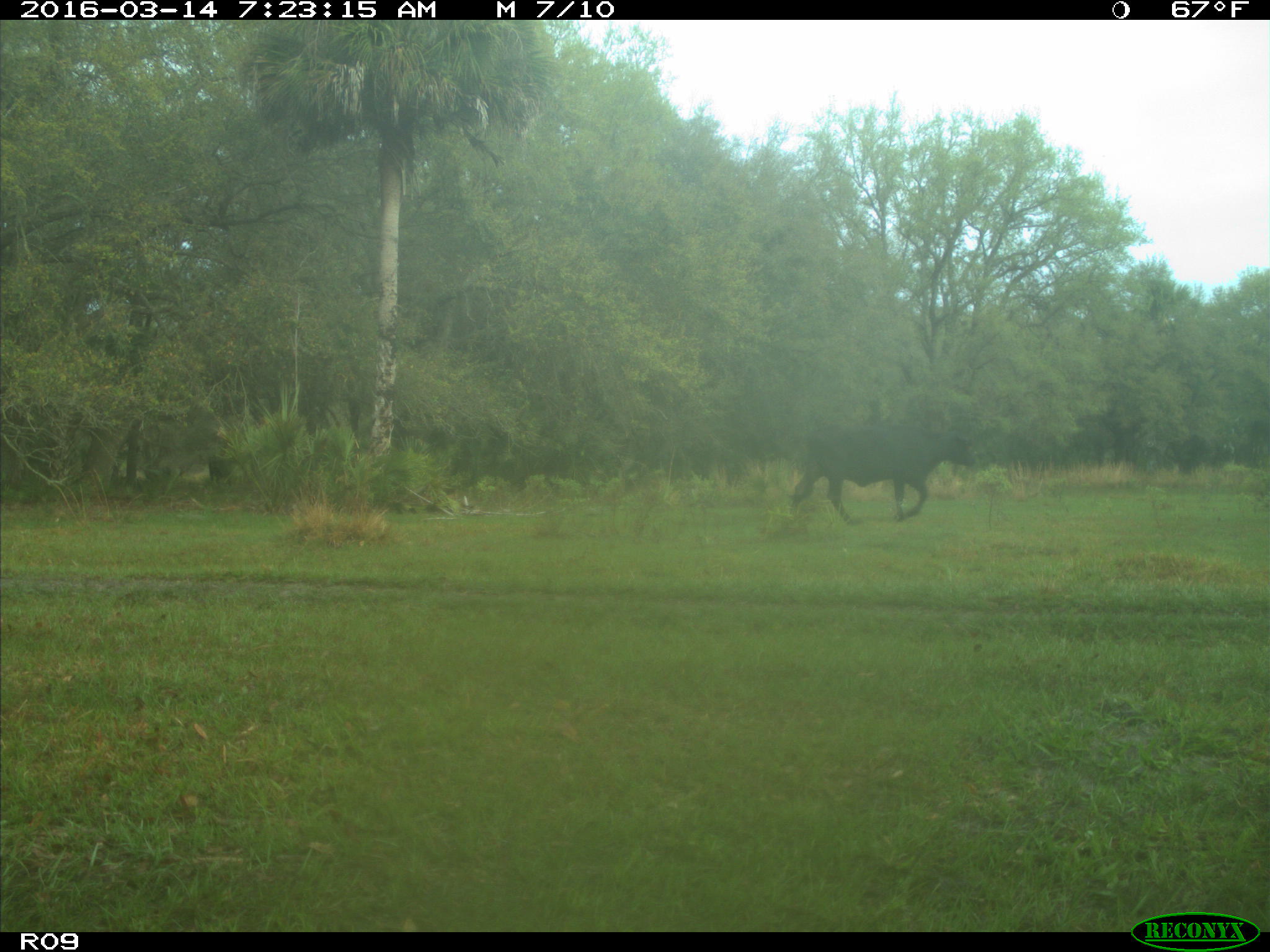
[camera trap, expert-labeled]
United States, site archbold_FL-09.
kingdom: Animalia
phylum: Chordata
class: Mammalia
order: Artiodactyla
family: Bovidae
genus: Bos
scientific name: Bos taurus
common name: domestic cow